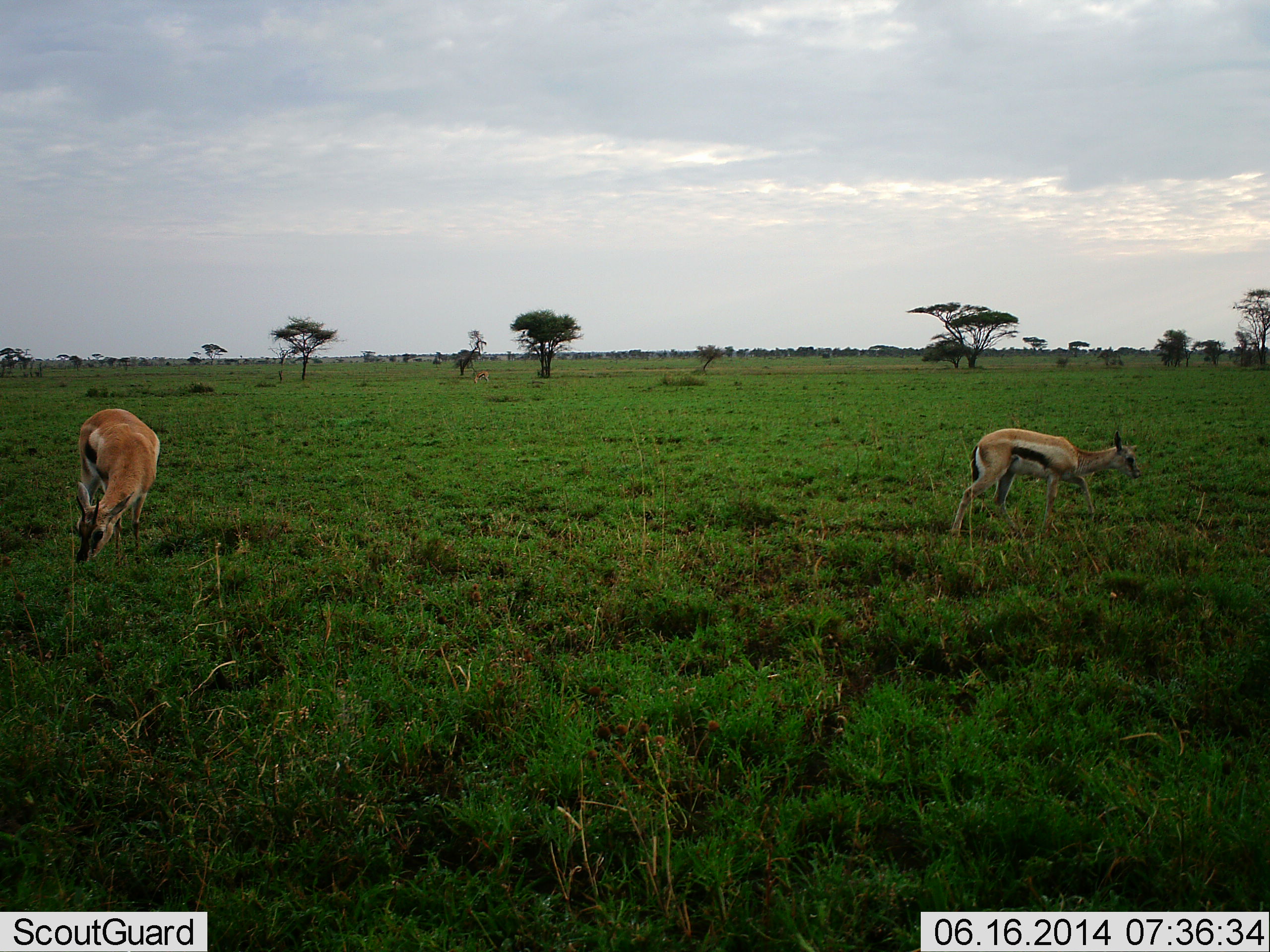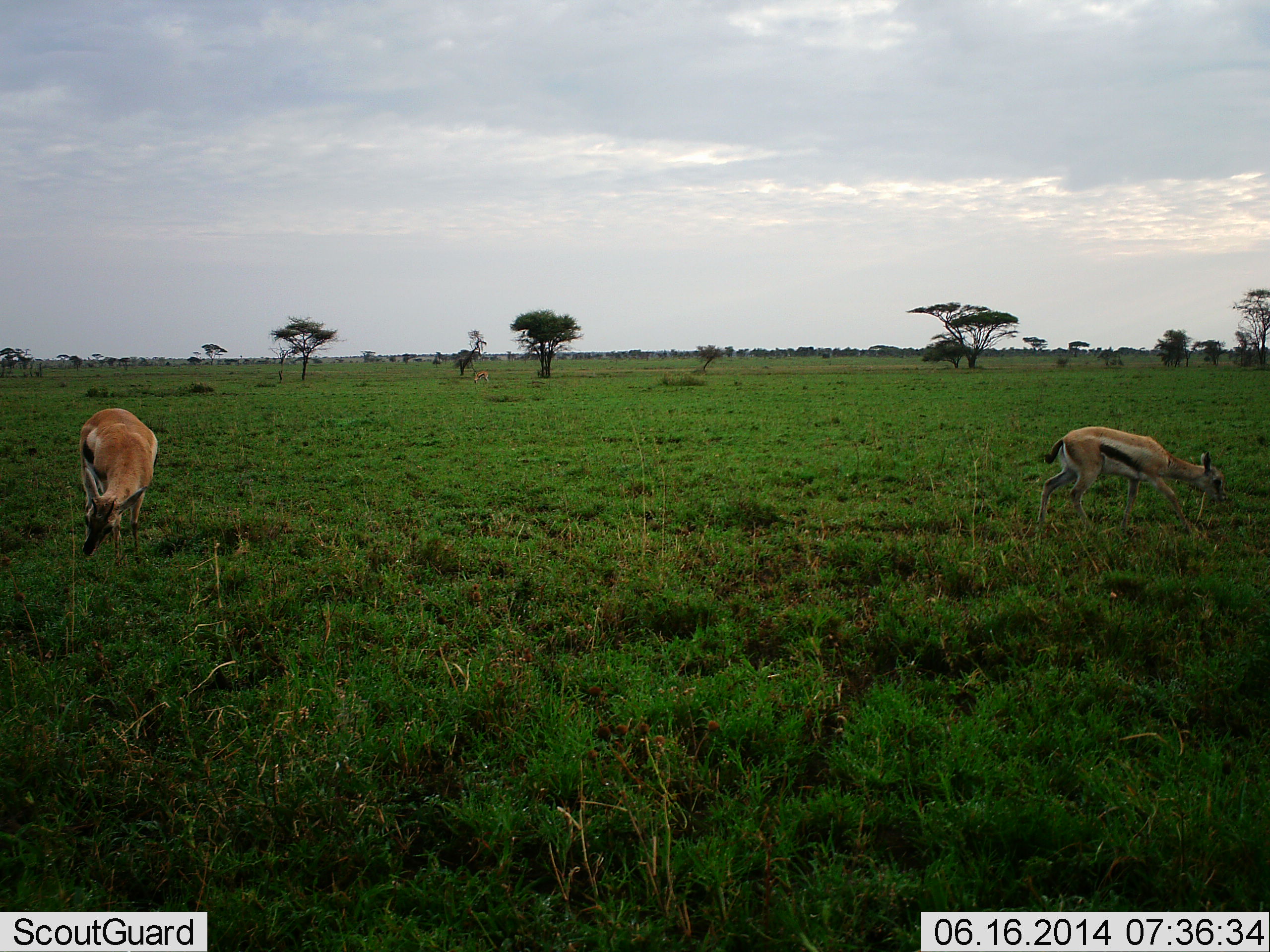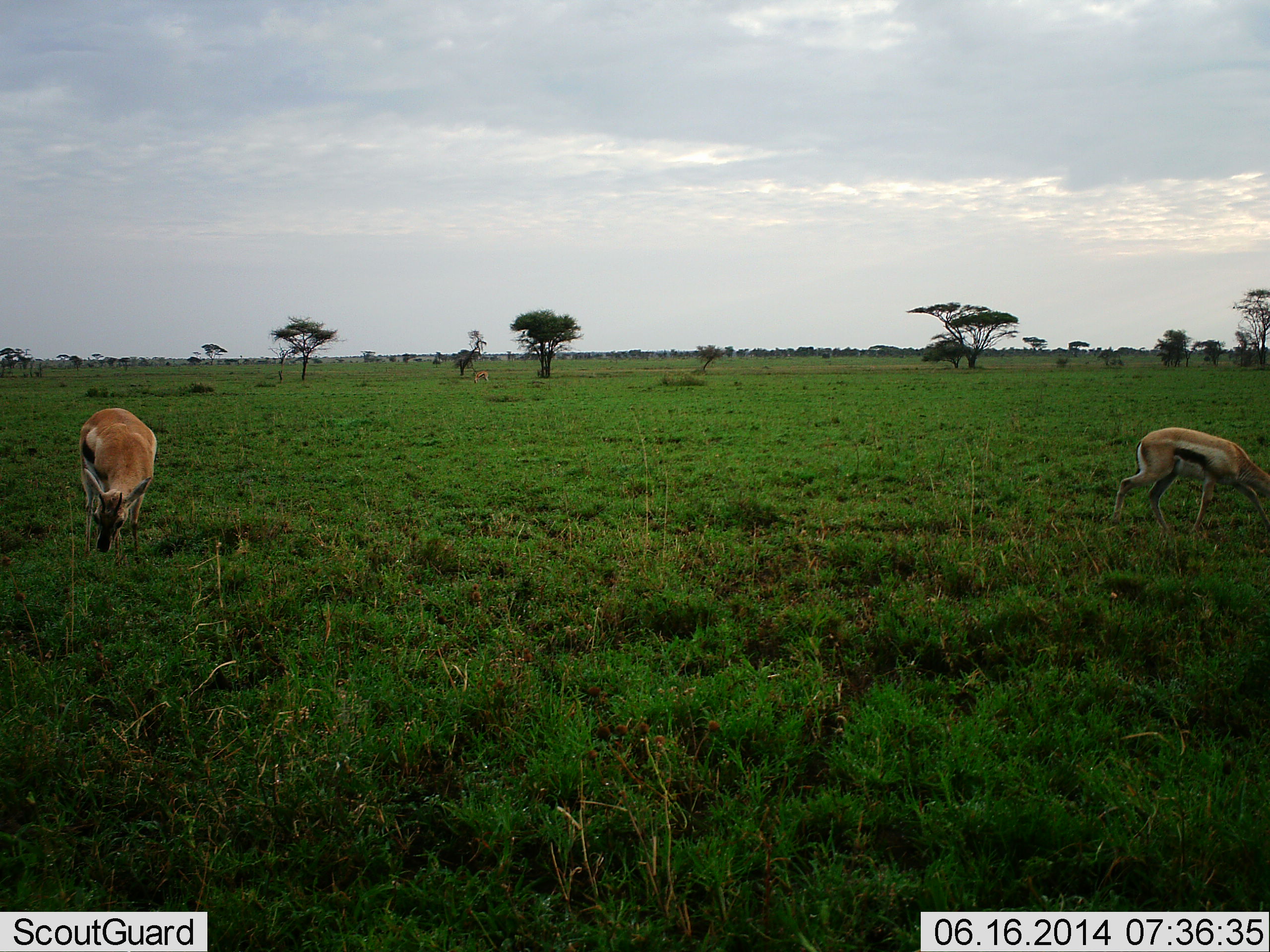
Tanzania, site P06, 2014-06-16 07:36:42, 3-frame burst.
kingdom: Animalia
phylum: Chordata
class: Mammalia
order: Artiodactyla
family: Bovidae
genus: Eudorcas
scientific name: Eudorcas thomsonii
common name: thomson's gazelle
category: gazellethomsons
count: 2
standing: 40%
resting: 0%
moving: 50%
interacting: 0%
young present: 0%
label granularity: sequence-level